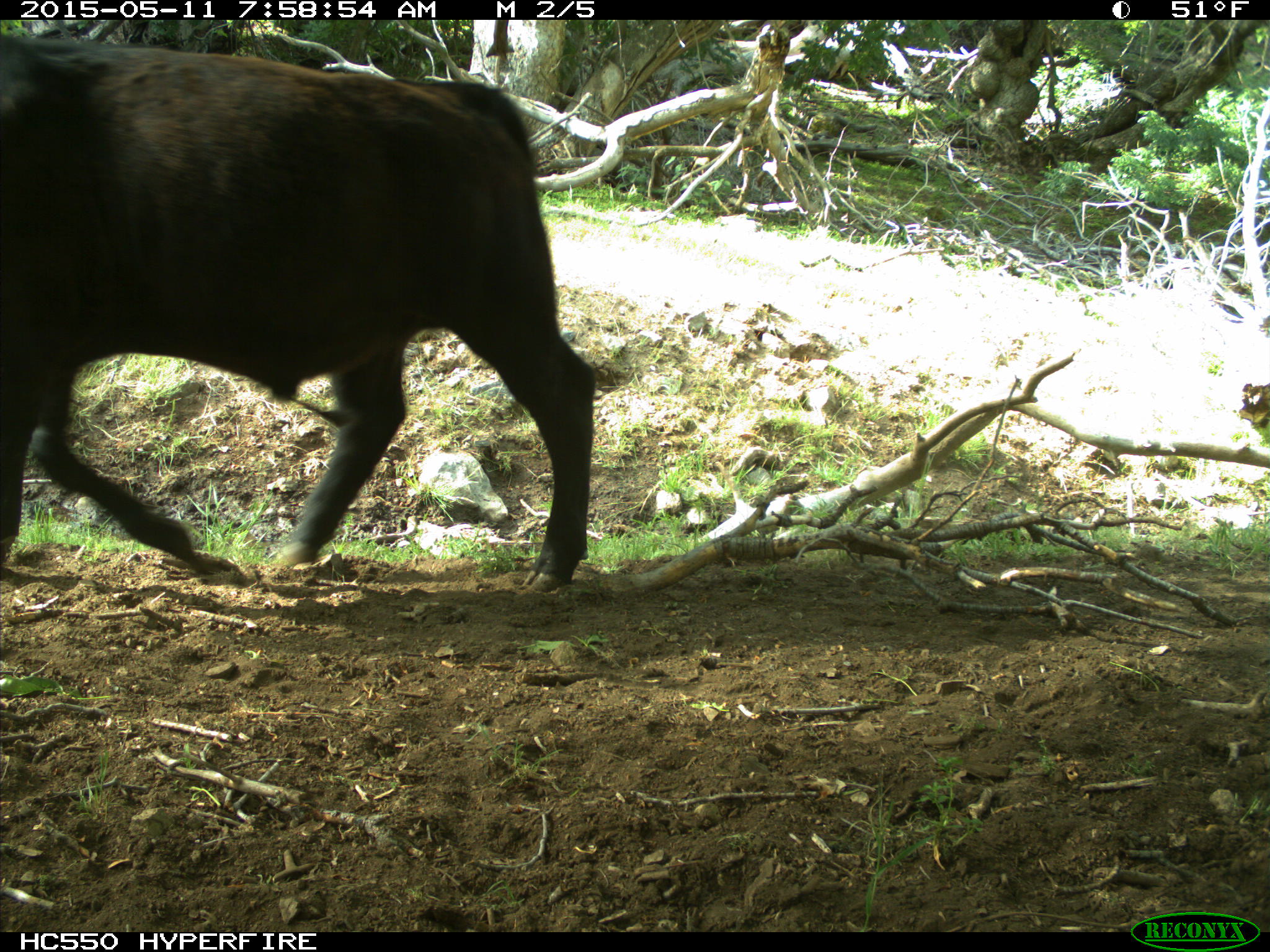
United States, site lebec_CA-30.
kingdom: Animalia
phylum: Chordata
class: Mammalia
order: Artiodactyla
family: Bovidae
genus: Bos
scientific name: Bos taurus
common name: domestic cow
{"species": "Bos taurus (domestic cow)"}